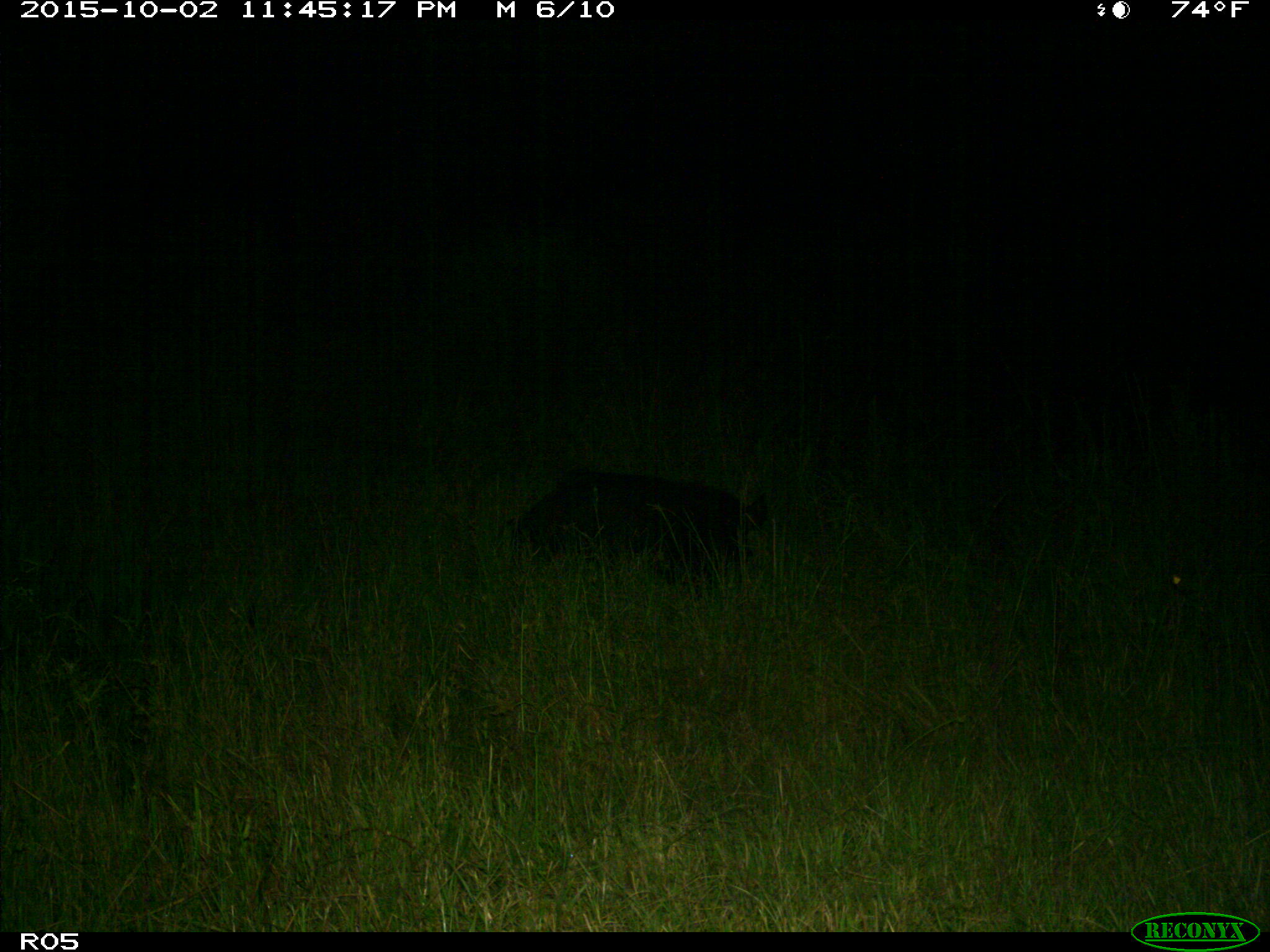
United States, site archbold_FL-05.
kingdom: Animalia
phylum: Chordata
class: Mammalia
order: Artiodactyla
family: Suidae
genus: Sus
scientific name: Sus scrofa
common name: wild boar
Sus scrofa (wild boar).